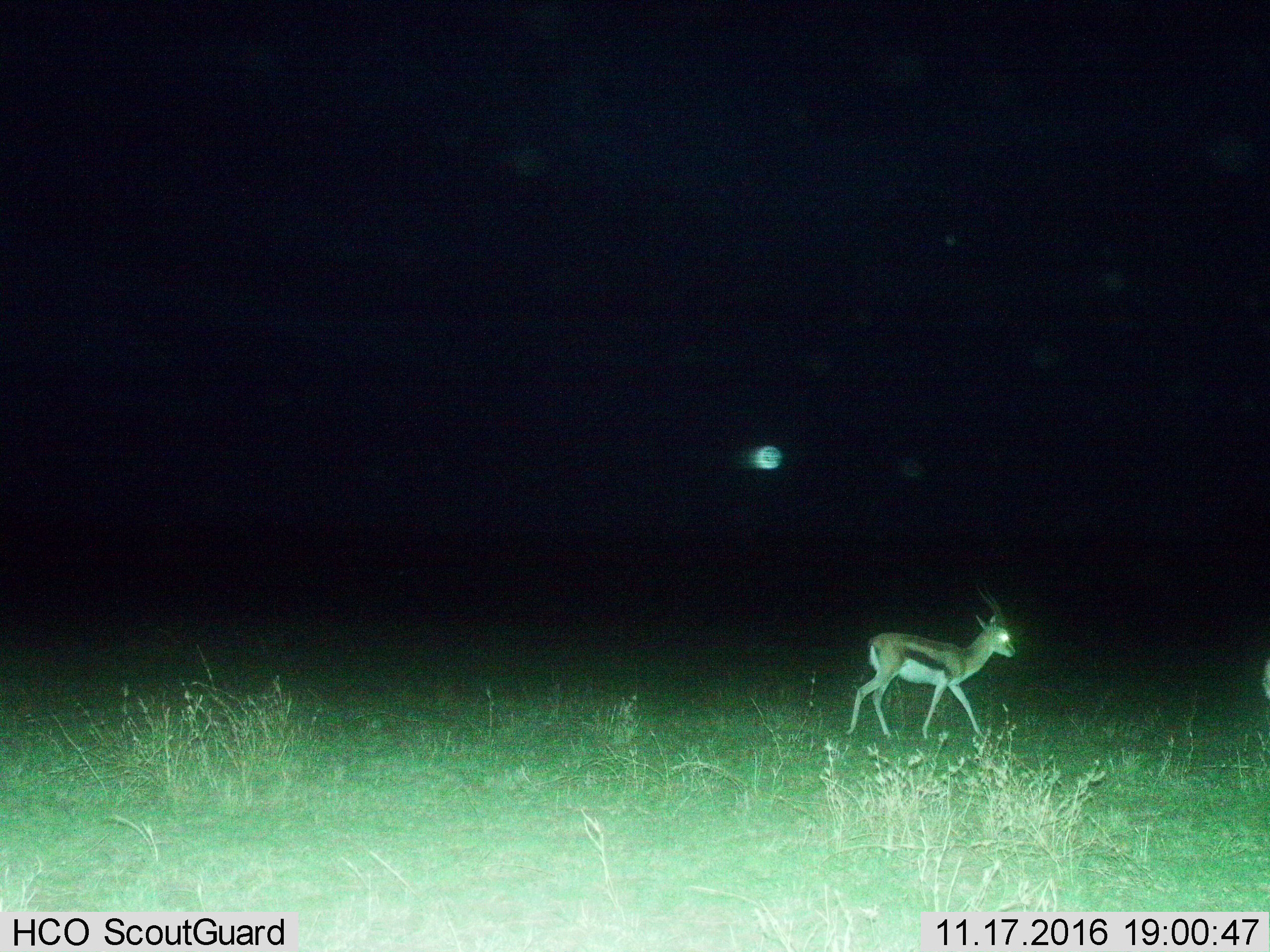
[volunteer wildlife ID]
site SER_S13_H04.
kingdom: Animalia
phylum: Chordata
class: Mammalia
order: Artiodactyla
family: Bovidae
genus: Eudorcas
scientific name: Eudorcas thomsonii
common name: thomson's gazelle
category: gazellethomsons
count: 1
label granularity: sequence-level